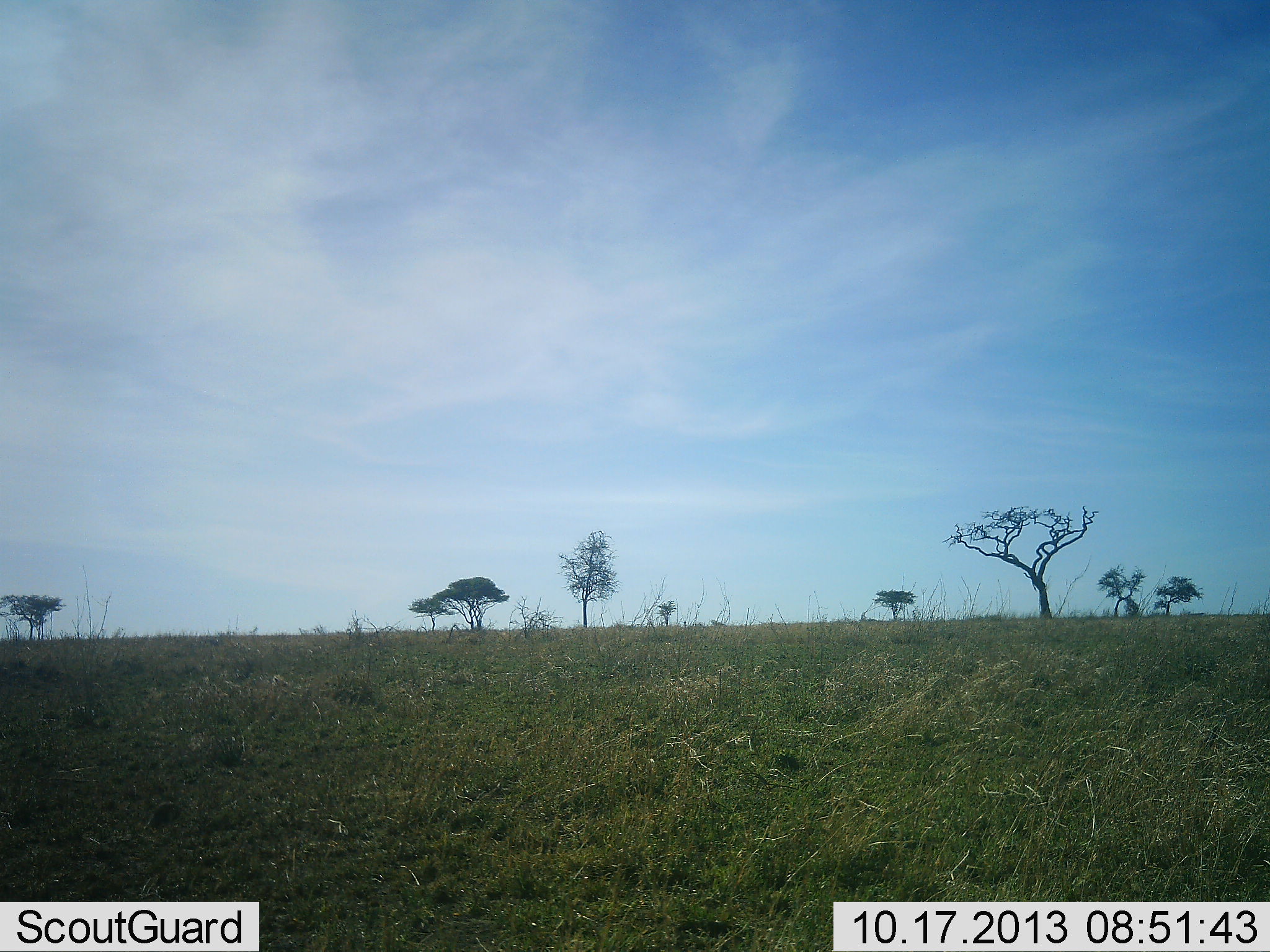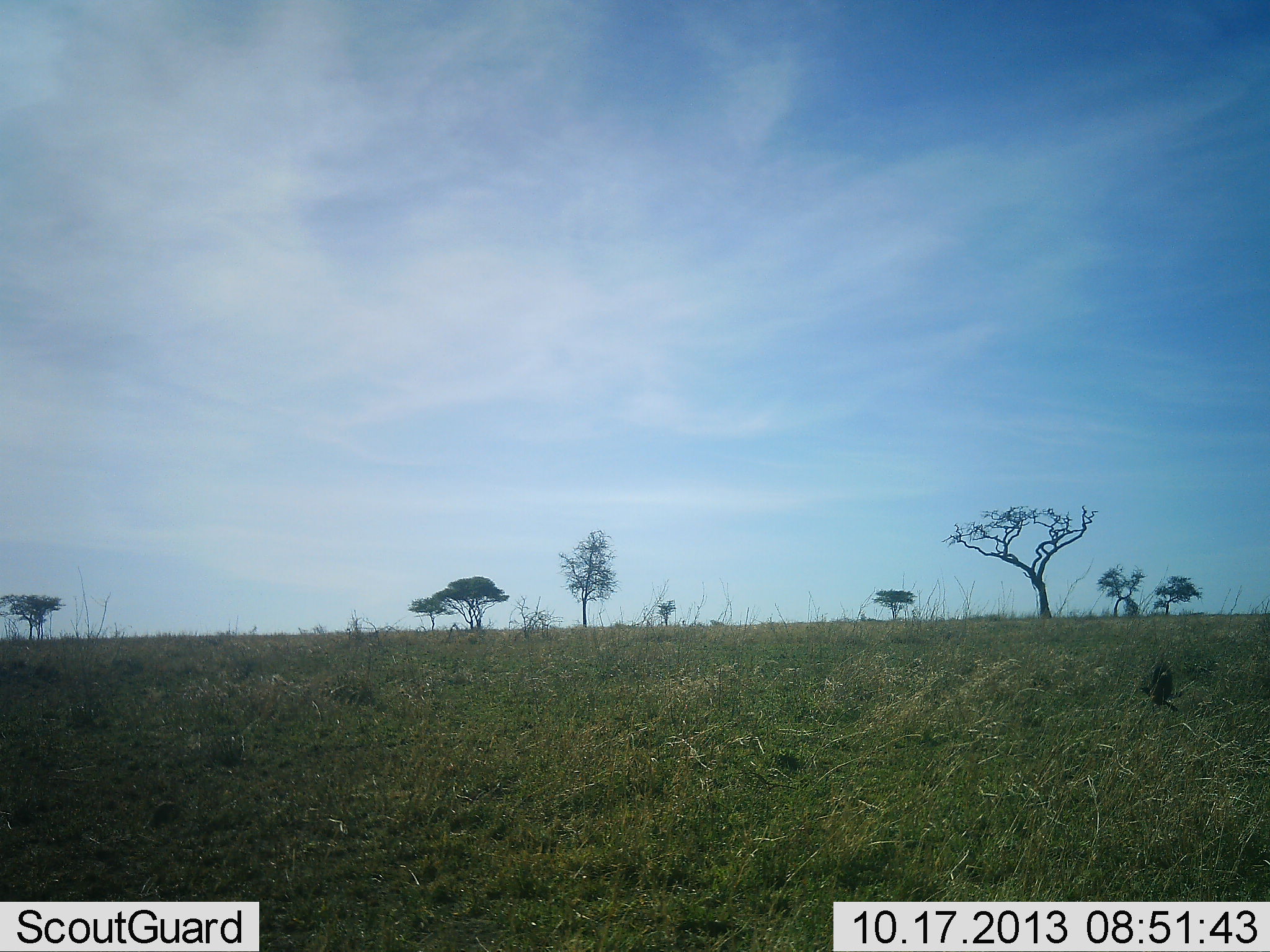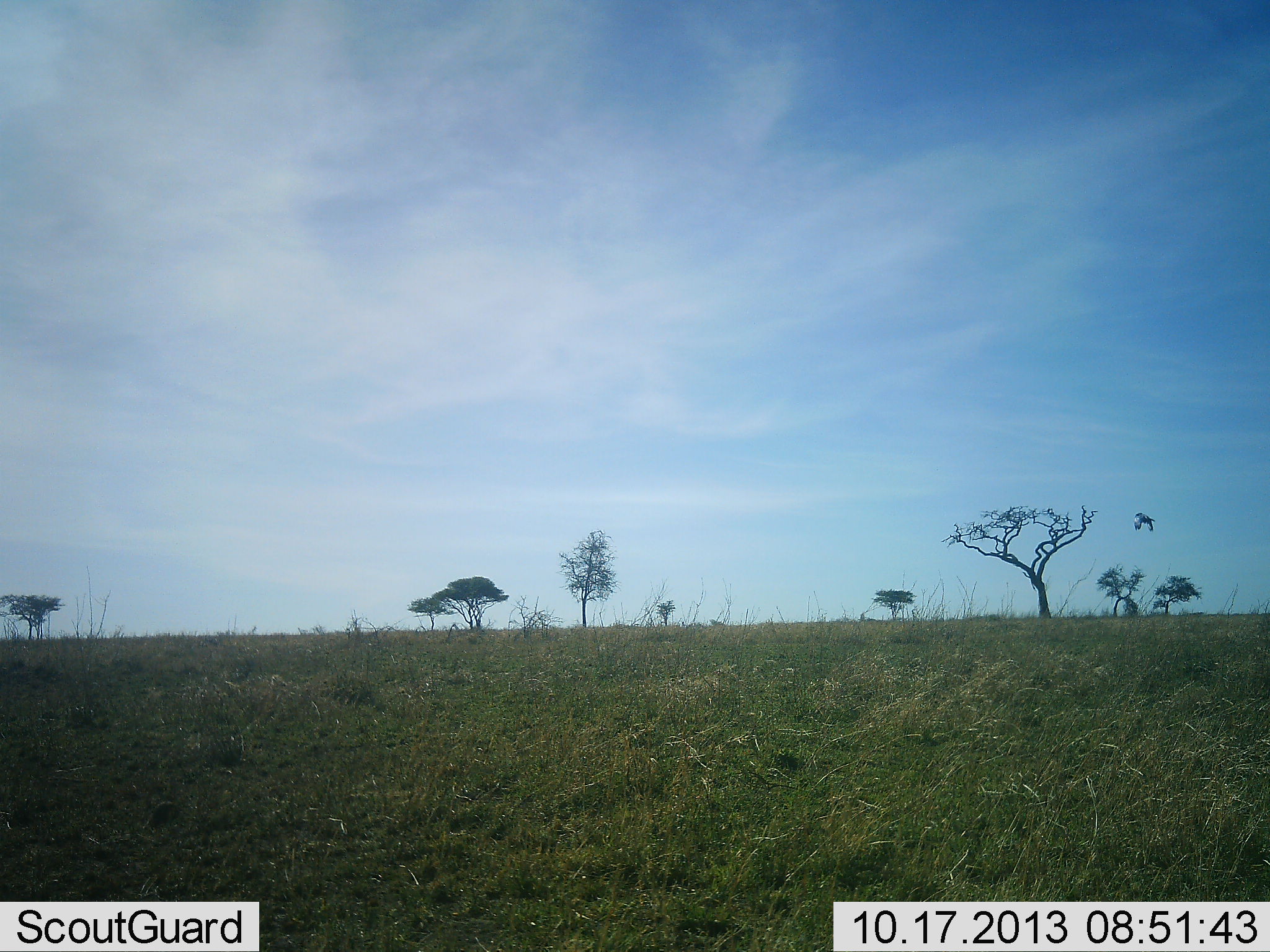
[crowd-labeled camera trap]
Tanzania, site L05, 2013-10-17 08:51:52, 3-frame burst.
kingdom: Animalia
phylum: Chordata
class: Aves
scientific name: Aves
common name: bird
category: otherbird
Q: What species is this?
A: Otherbird (bird) (Aves).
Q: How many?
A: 1.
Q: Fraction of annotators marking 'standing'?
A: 0%.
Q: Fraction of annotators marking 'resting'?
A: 0%.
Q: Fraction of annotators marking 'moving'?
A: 100%.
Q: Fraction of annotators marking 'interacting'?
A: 0%.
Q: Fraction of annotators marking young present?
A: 0%.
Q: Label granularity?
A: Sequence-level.